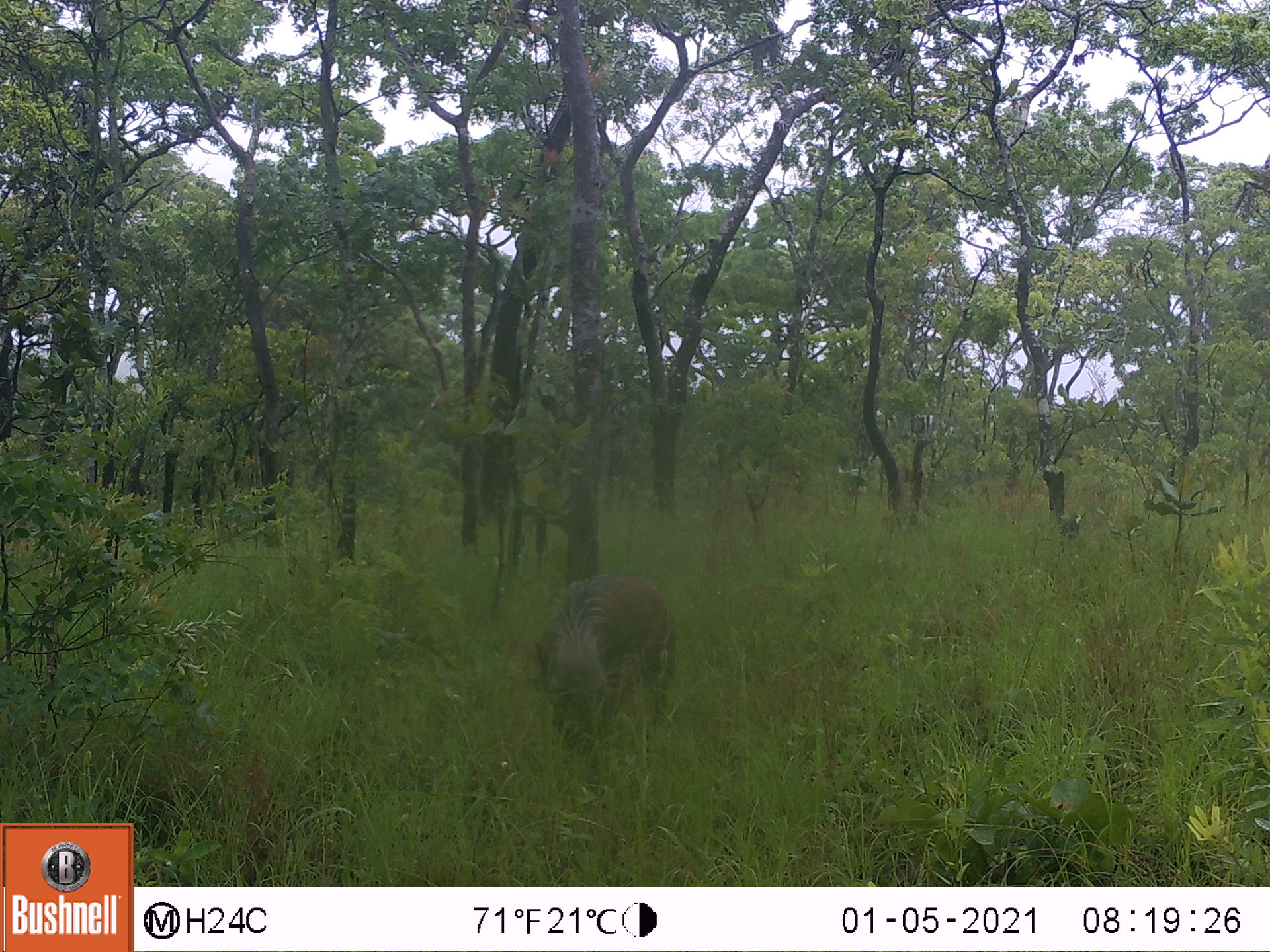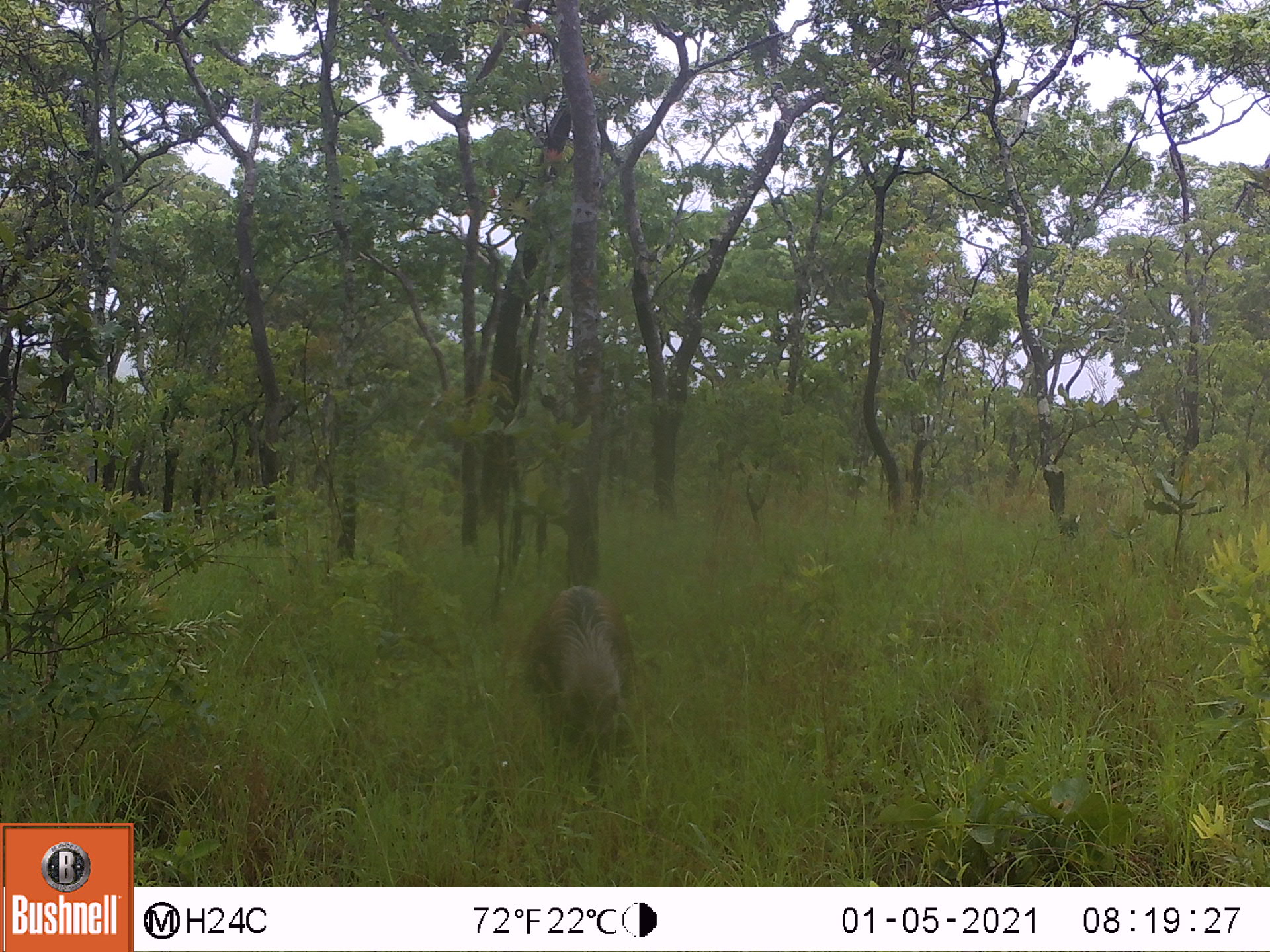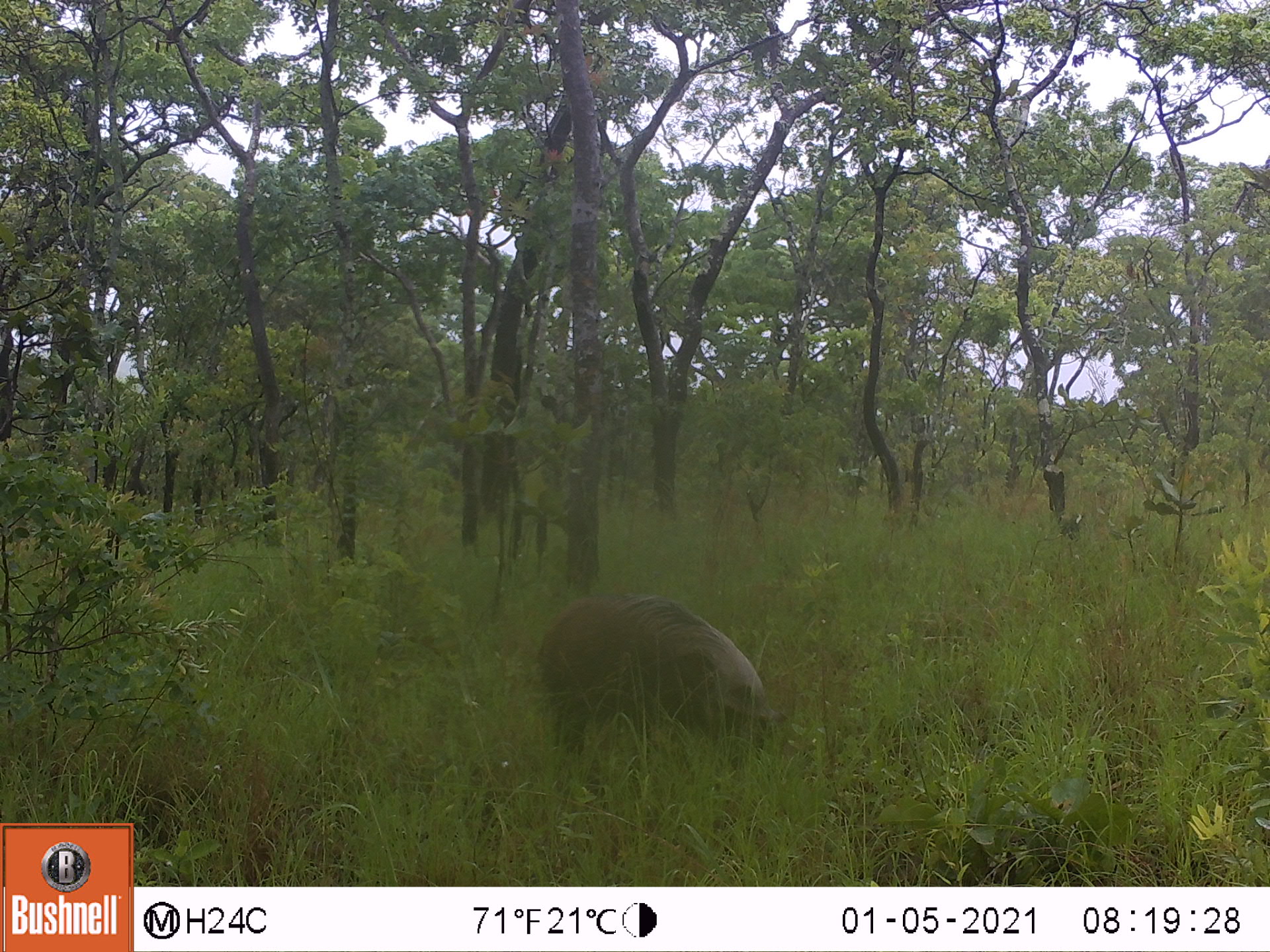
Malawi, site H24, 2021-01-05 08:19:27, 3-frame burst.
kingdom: Animalia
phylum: Chordata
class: Mammalia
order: Artiodactyla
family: Suidae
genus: Potamochoerus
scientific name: Potamochoerus larvatus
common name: bushpig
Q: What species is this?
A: Bushpig (Potamochoerus larvatus).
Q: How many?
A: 1.